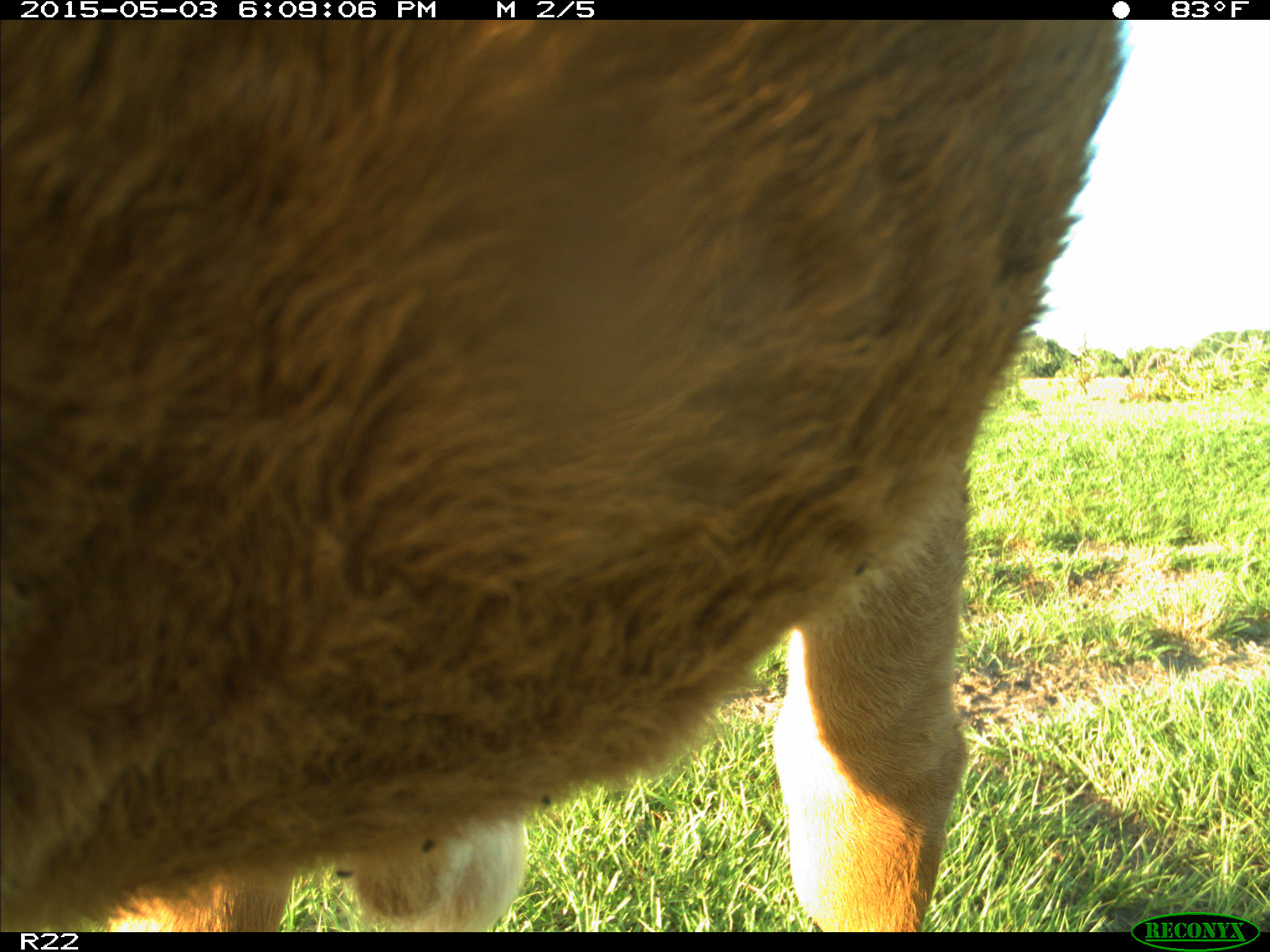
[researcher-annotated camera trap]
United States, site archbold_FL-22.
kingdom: Animalia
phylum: Chordata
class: Mammalia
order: Artiodactyla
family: Bovidae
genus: Bos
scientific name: Bos taurus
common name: domestic cow